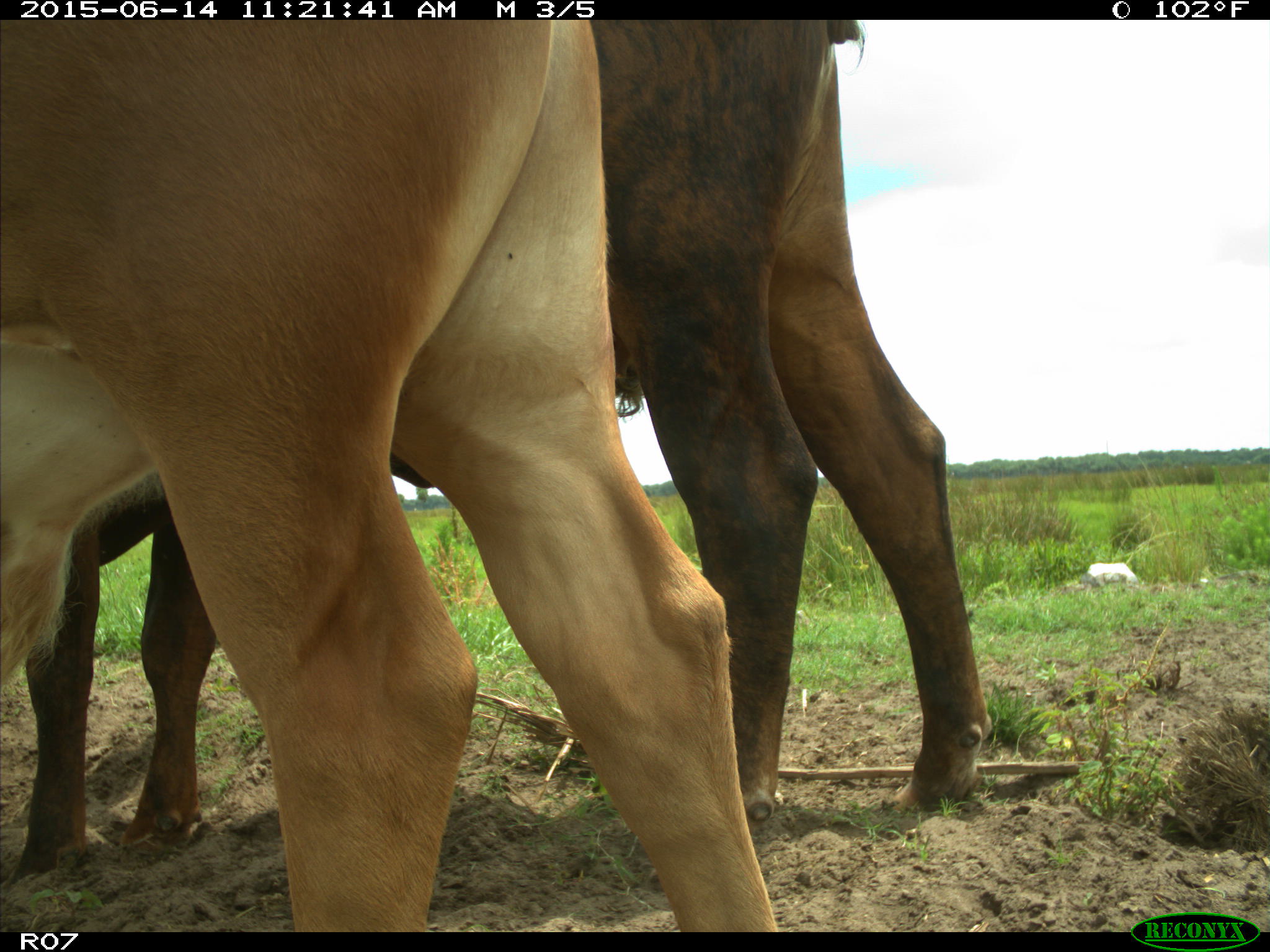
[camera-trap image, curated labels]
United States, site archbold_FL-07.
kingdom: Animalia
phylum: Chordata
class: Mammalia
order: Artiodactyla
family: Bovidae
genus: Bos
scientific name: Bos taurus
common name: domestic cow